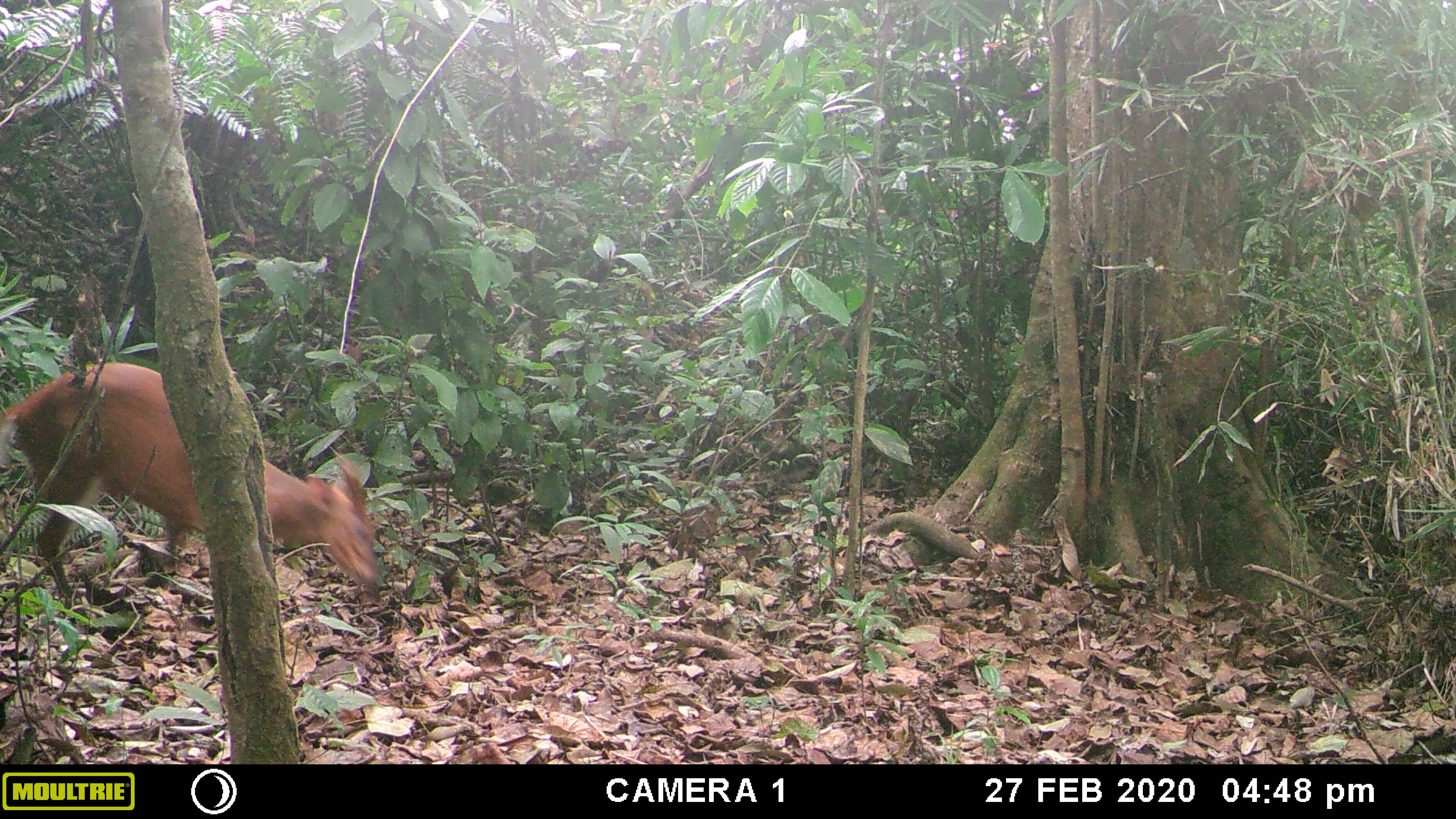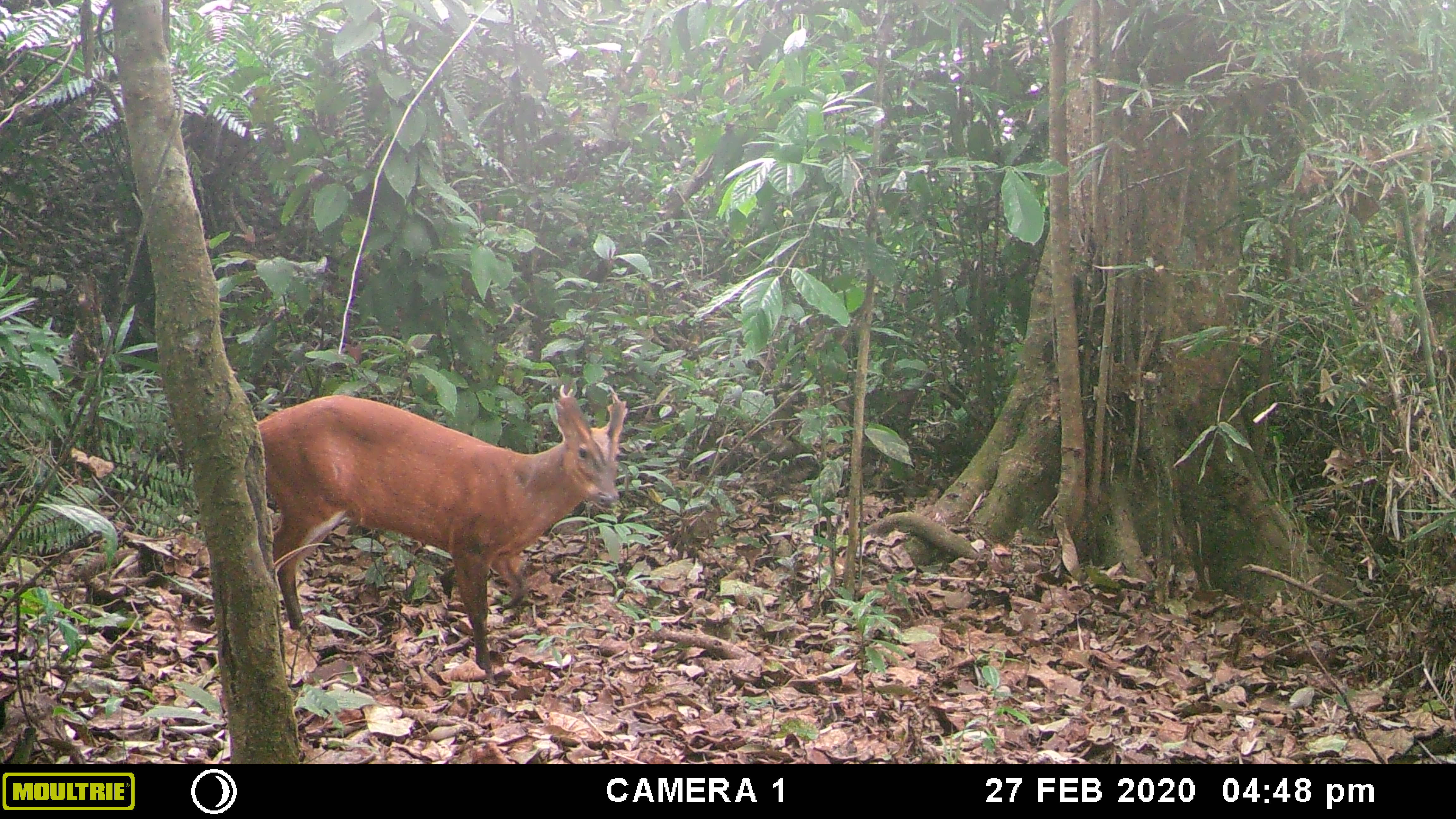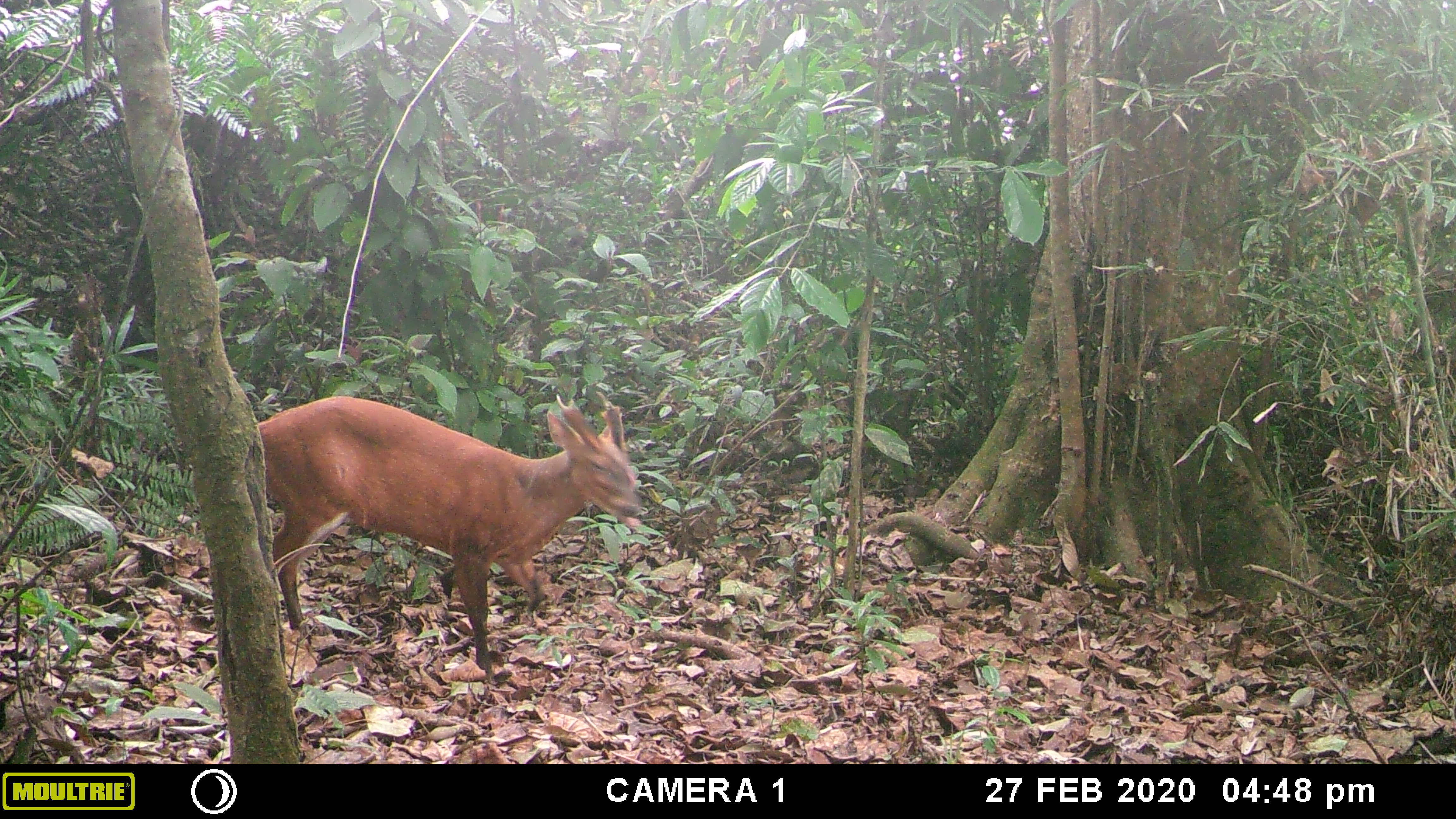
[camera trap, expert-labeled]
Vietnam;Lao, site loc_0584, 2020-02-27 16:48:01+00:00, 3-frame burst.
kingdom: Animalia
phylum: Chordata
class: Mammalia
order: Artiodactyla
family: Cervidae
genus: Muntiacus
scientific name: Muntiacus muntjak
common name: red muntjac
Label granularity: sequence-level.